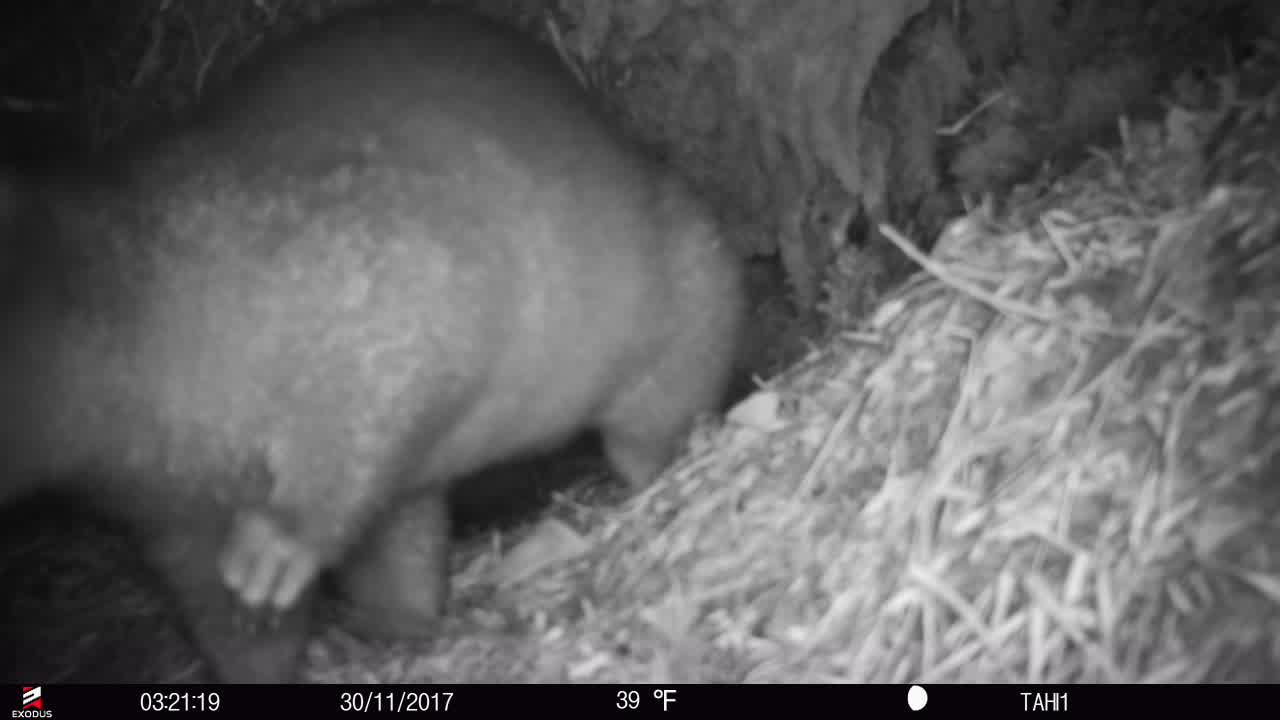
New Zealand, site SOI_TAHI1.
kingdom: Animalia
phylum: Chordata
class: Mammalia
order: Diprotodontia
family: Phalangeridae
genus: Trichosurus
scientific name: Trichosurus vulpecula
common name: common brushtail possum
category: possum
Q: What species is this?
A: Possum (common brushtail possum) (Trichosurus vulpecula).